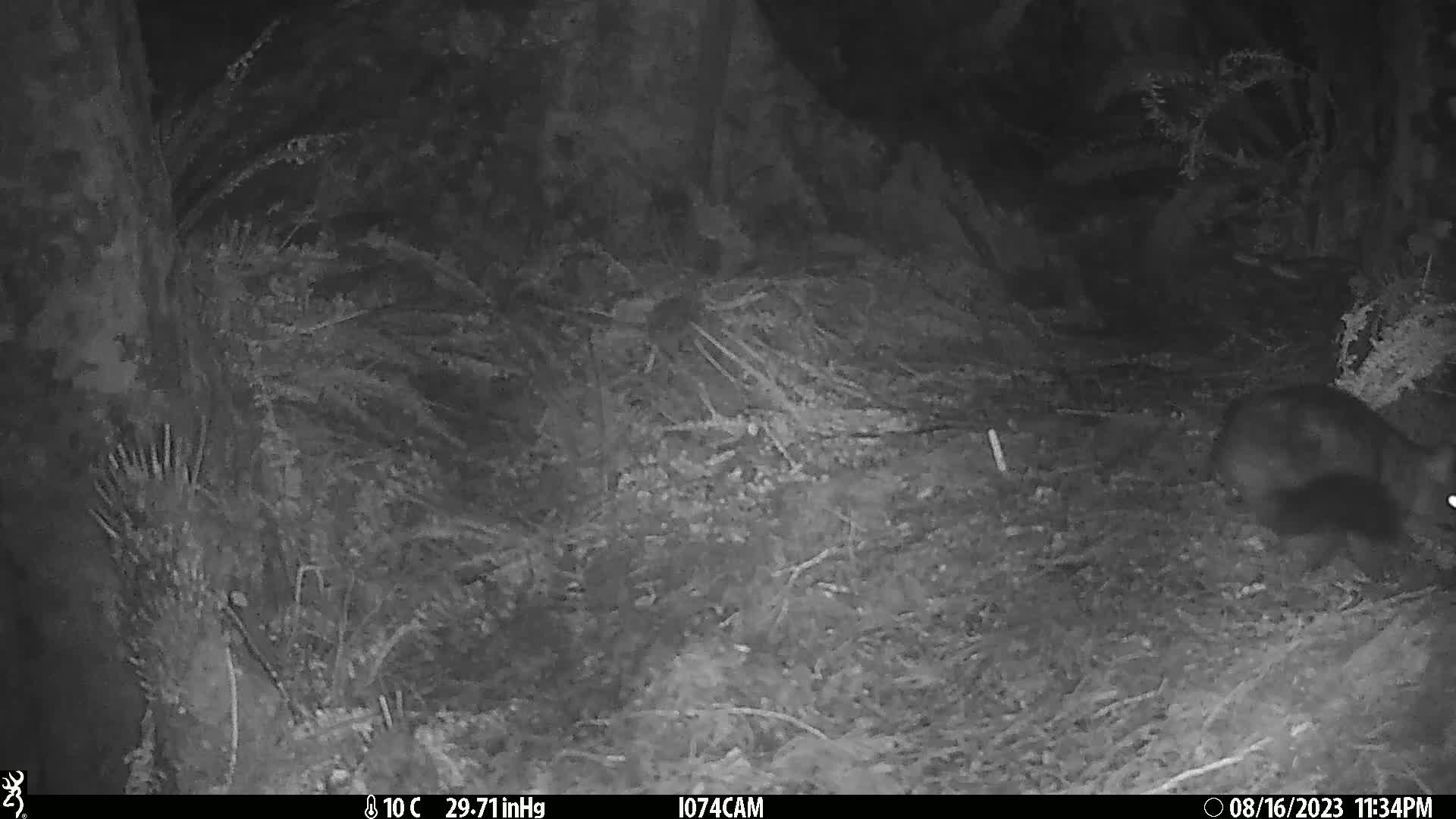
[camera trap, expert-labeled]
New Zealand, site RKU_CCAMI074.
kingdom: Animalia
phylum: Chordata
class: Mammalia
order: Diprotodontia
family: Phalangeridae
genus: Trichosurus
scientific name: Trichosurus vulpecula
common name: common brushtail possum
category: possum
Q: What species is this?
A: Possum (common brushtail possum) (Trichosurus vulpecula).